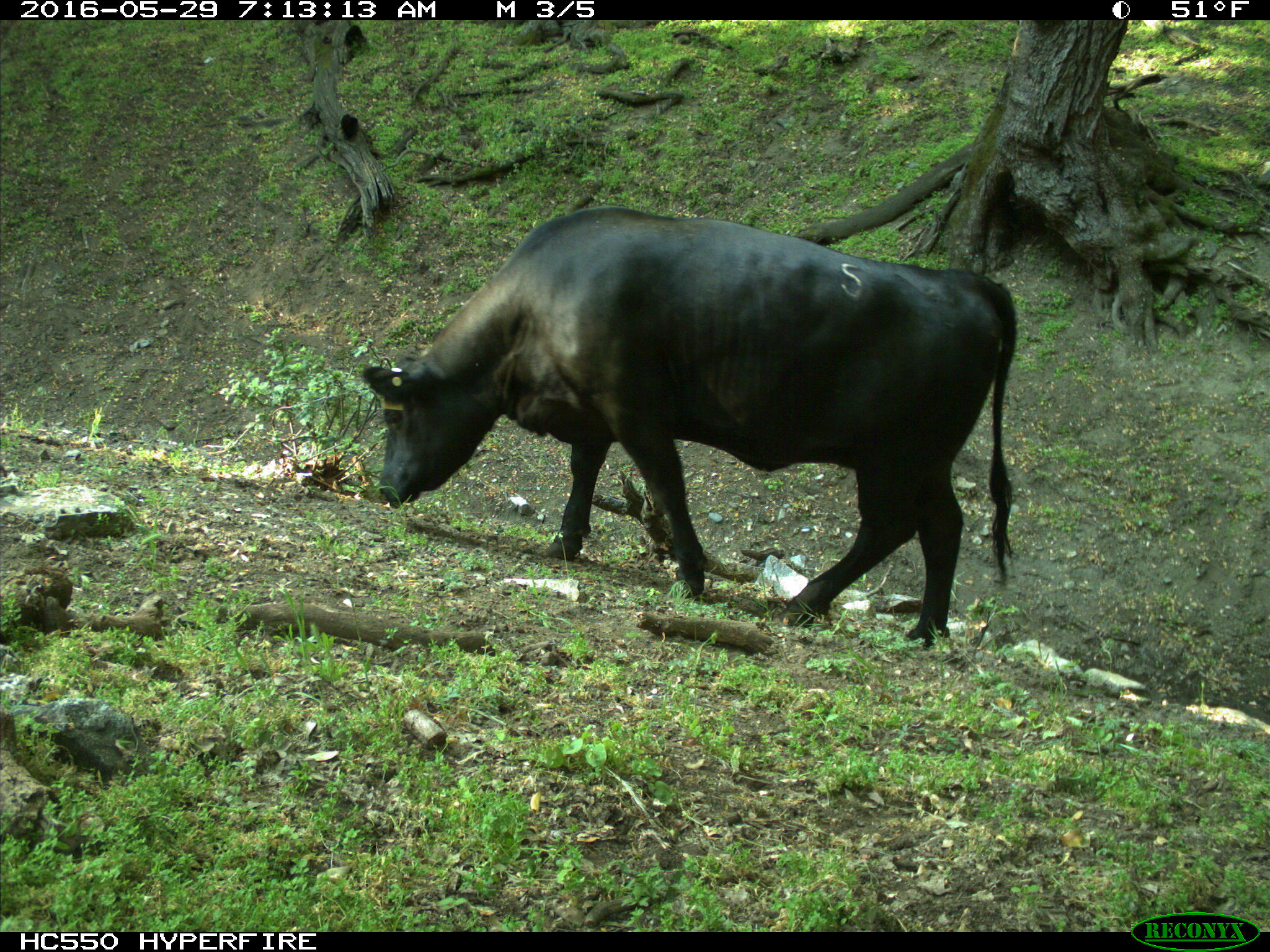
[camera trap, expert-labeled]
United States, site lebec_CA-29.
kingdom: Animalia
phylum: Chordata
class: Mammalia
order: Artiodactyla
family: Bovidae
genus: Bos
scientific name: Bos taurus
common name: domestic cow